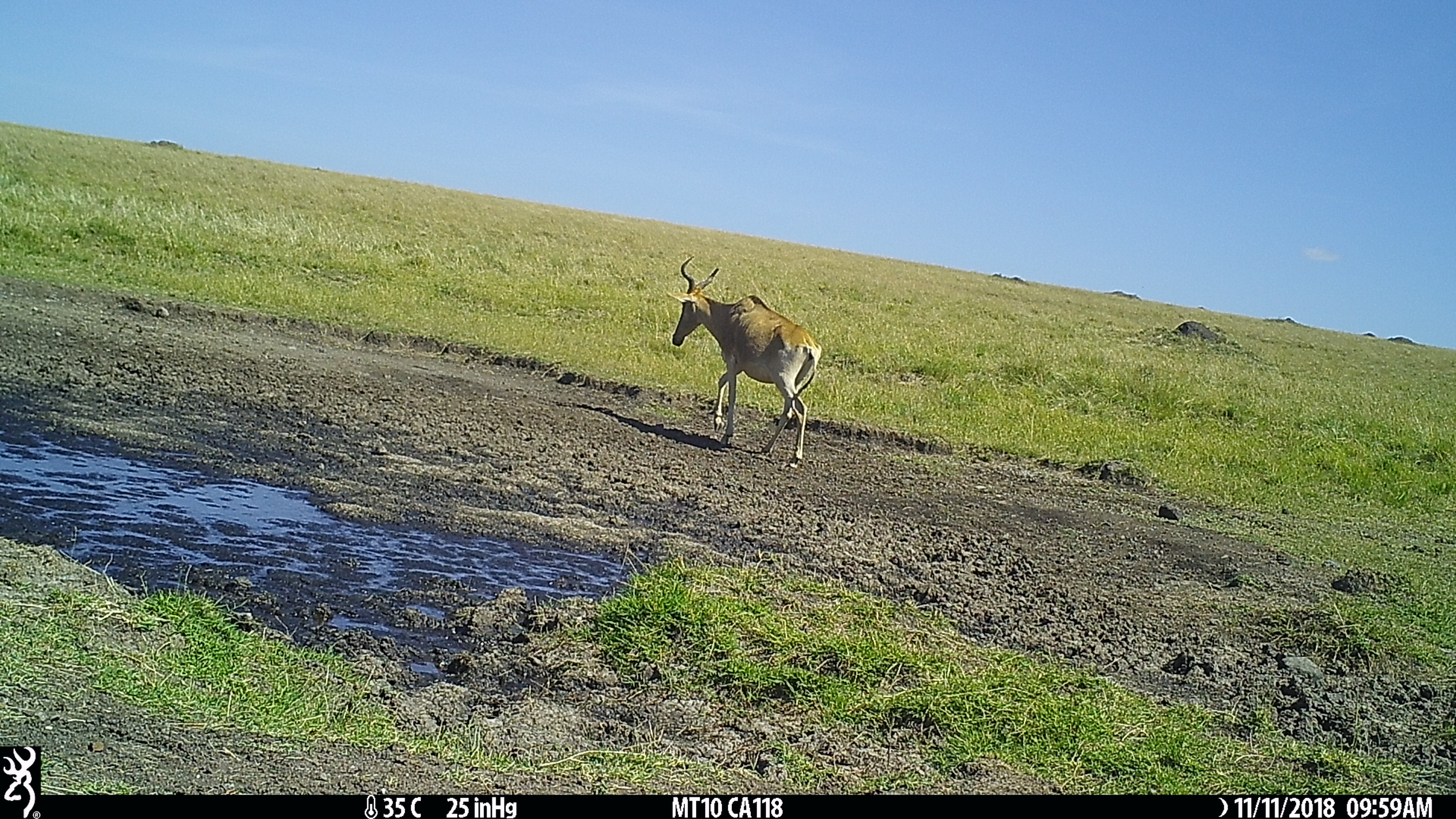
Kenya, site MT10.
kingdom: Animalia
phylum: Chordata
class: Mammalia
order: Artiodactyla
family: Bovidae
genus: Alcelaphus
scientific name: Alcelaphus buselaphus cokii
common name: coke's hartebeest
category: hartebeest cokes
Hartebeest cokes (coke's hartebeest) (Alcelaphus buselaphus cokii).